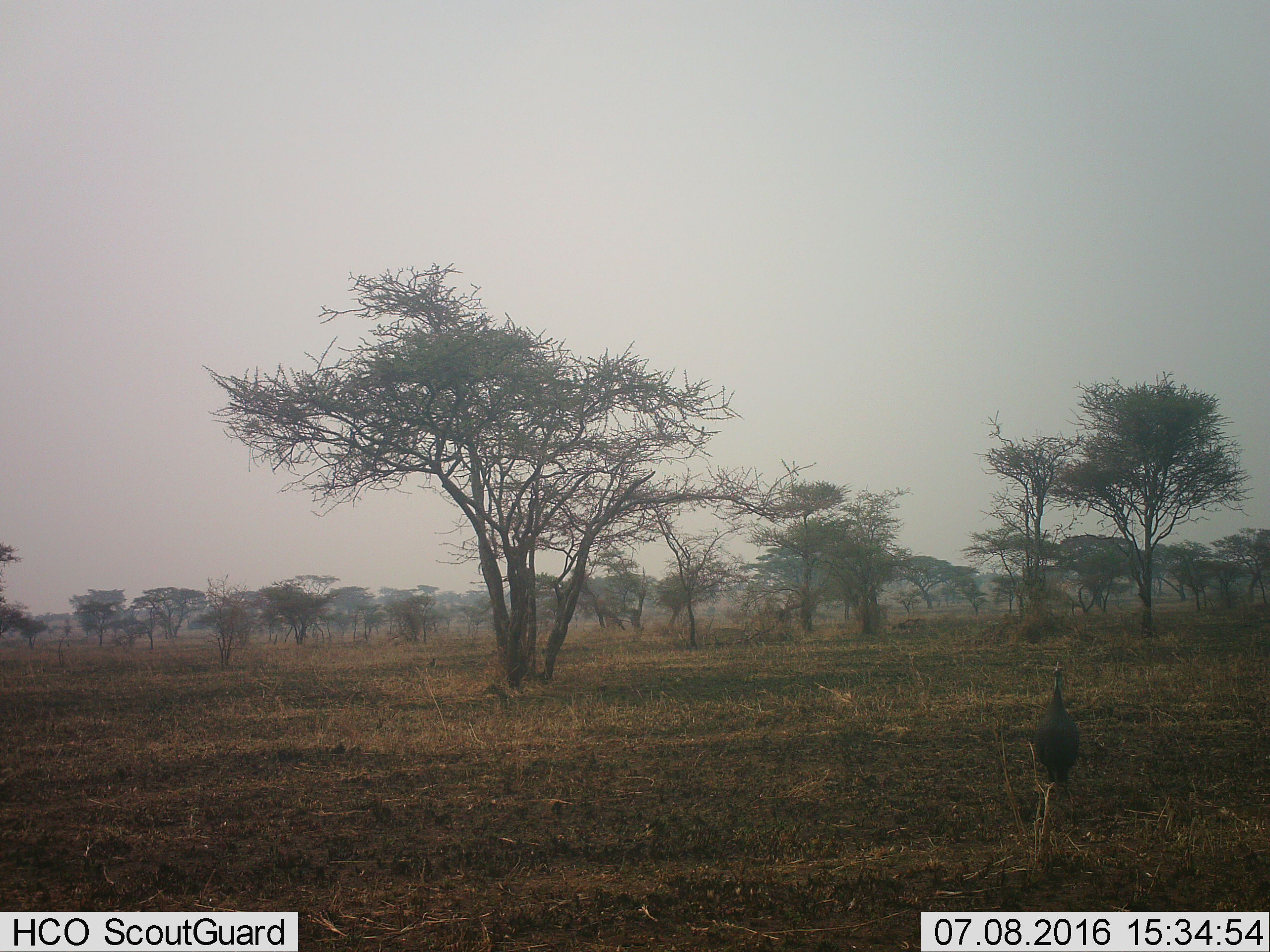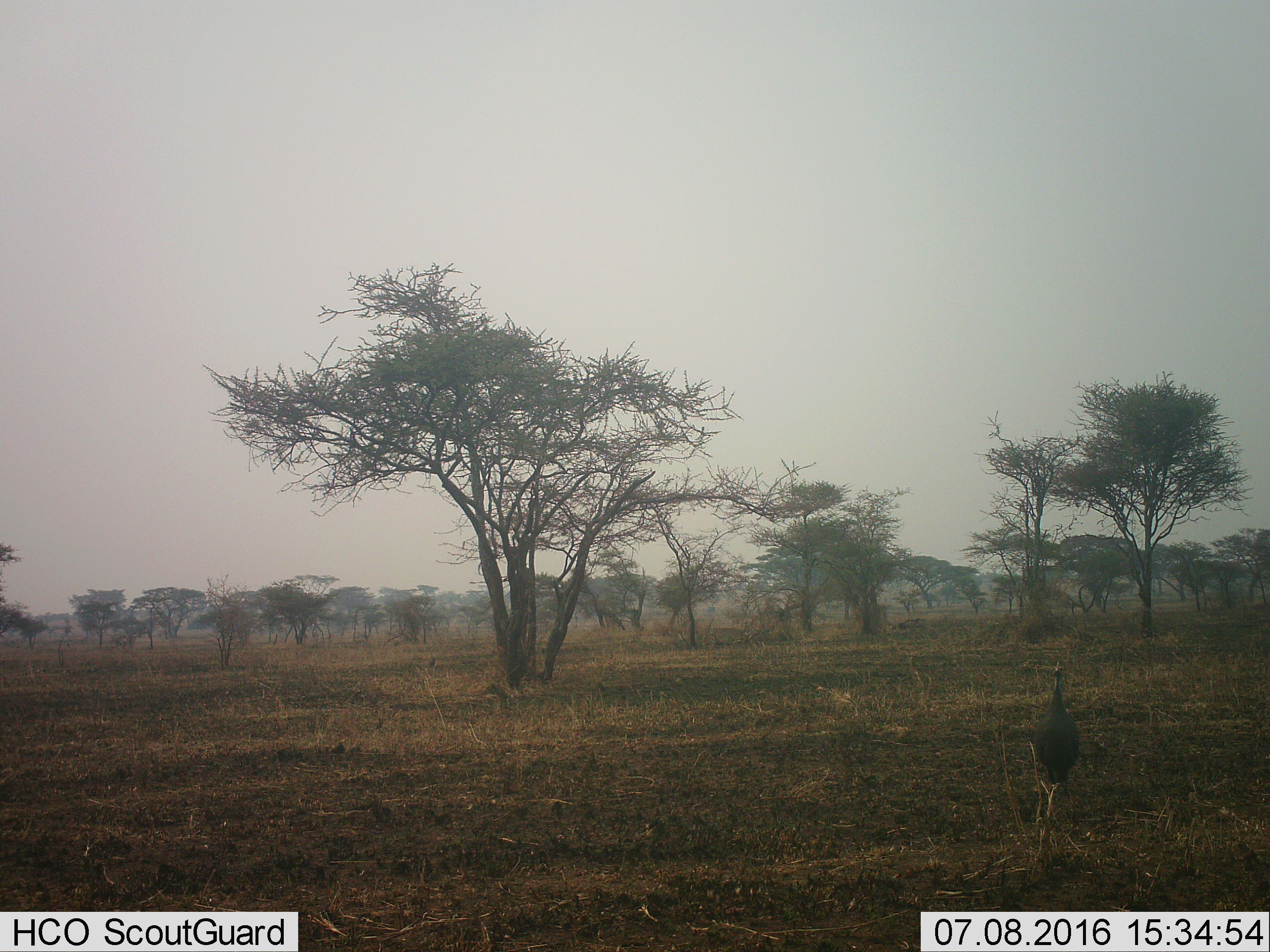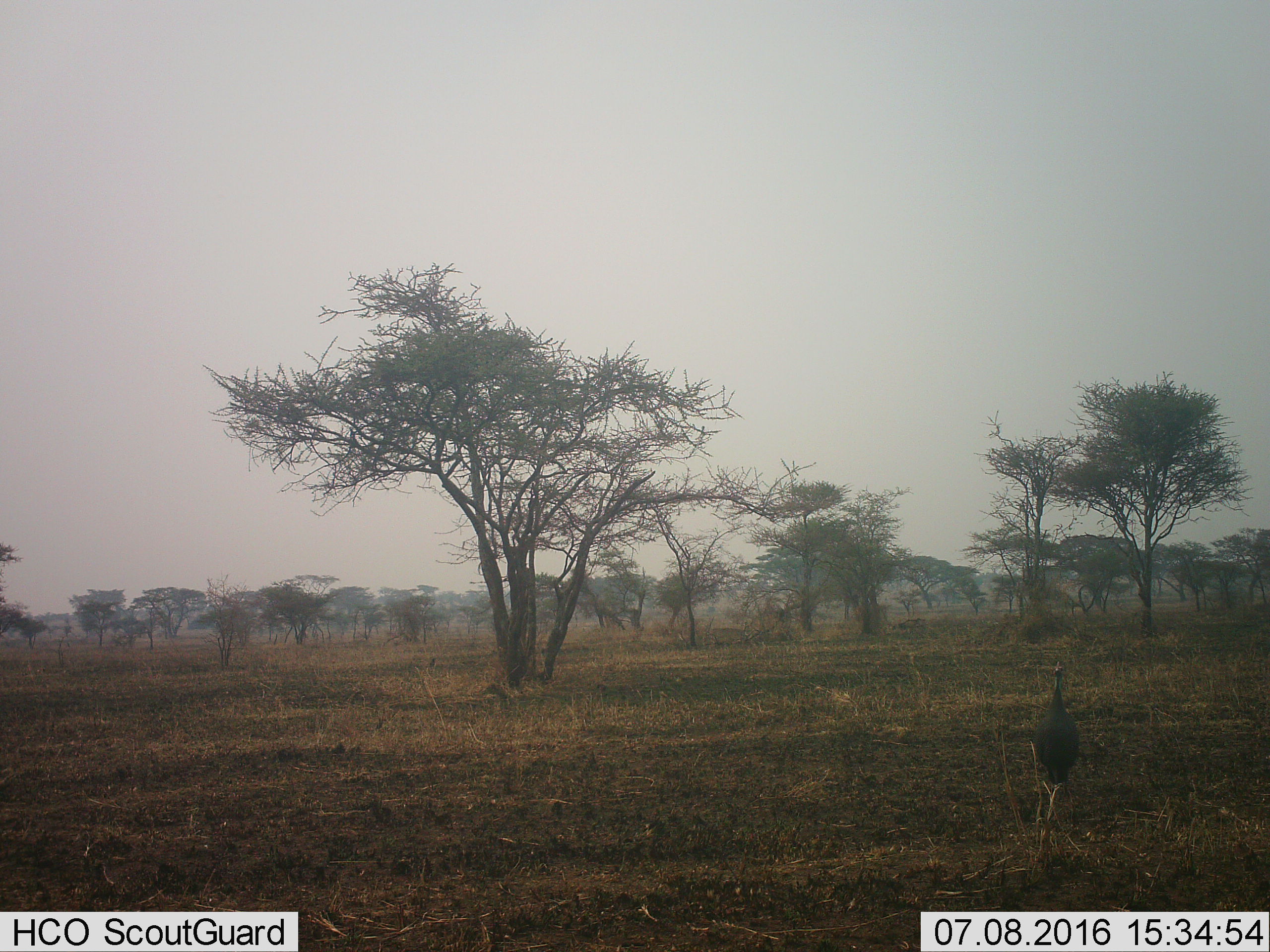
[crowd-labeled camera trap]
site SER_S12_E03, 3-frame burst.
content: unidentified animal